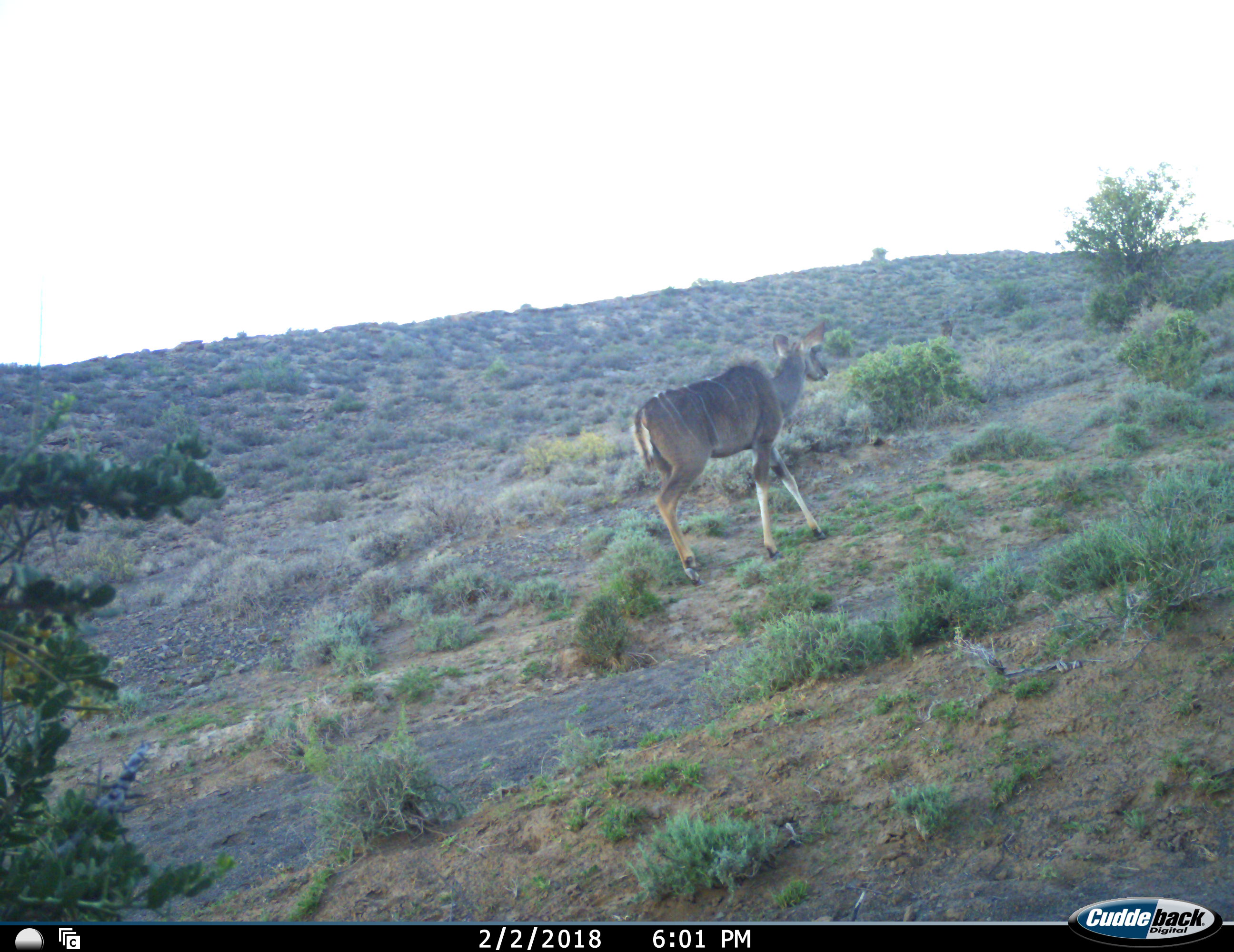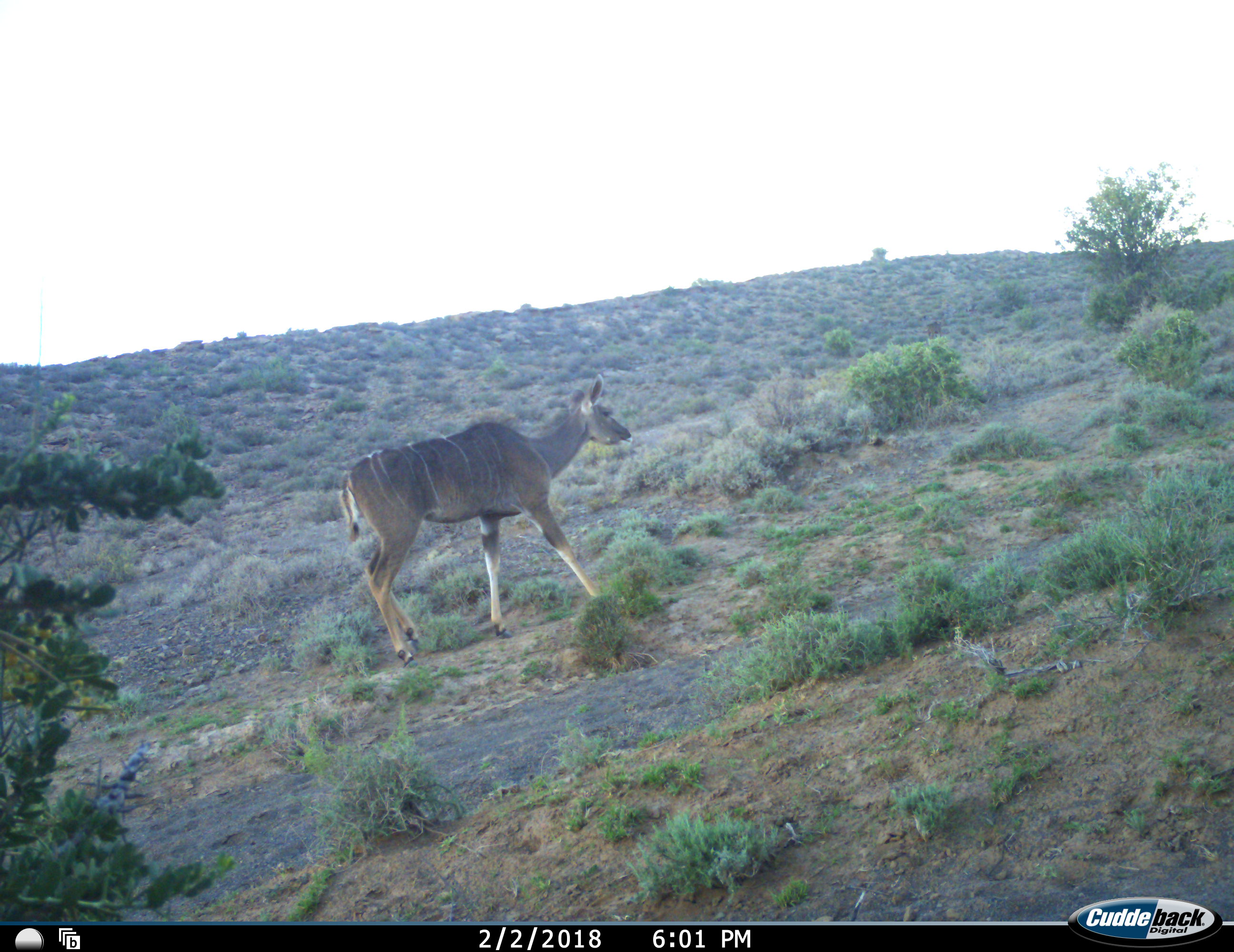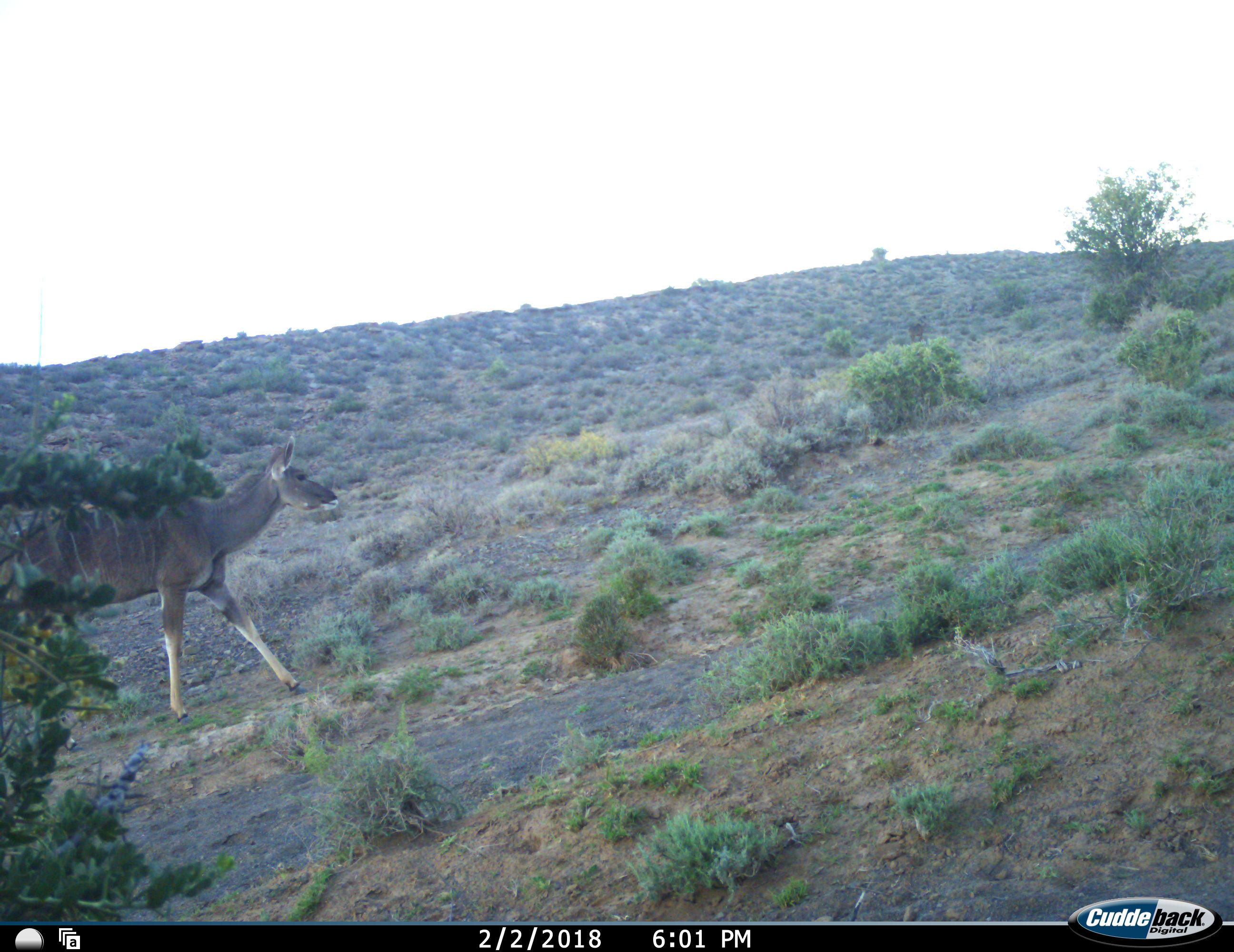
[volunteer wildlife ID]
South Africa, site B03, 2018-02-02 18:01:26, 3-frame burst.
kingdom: Animalia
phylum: Chordata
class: Mammalia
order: Artiodactyla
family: Bovidae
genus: Tragelaphus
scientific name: Tragelaphus strepsiceros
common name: greater kudu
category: kudu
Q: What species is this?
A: Kudu (greater kudu) (Tragelaphus strepsiceros).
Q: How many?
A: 2.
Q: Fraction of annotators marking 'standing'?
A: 0%.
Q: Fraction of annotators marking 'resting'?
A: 0%.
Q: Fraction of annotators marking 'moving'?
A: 100%.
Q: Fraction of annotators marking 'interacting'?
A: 0%.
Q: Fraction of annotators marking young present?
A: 0%.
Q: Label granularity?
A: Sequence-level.